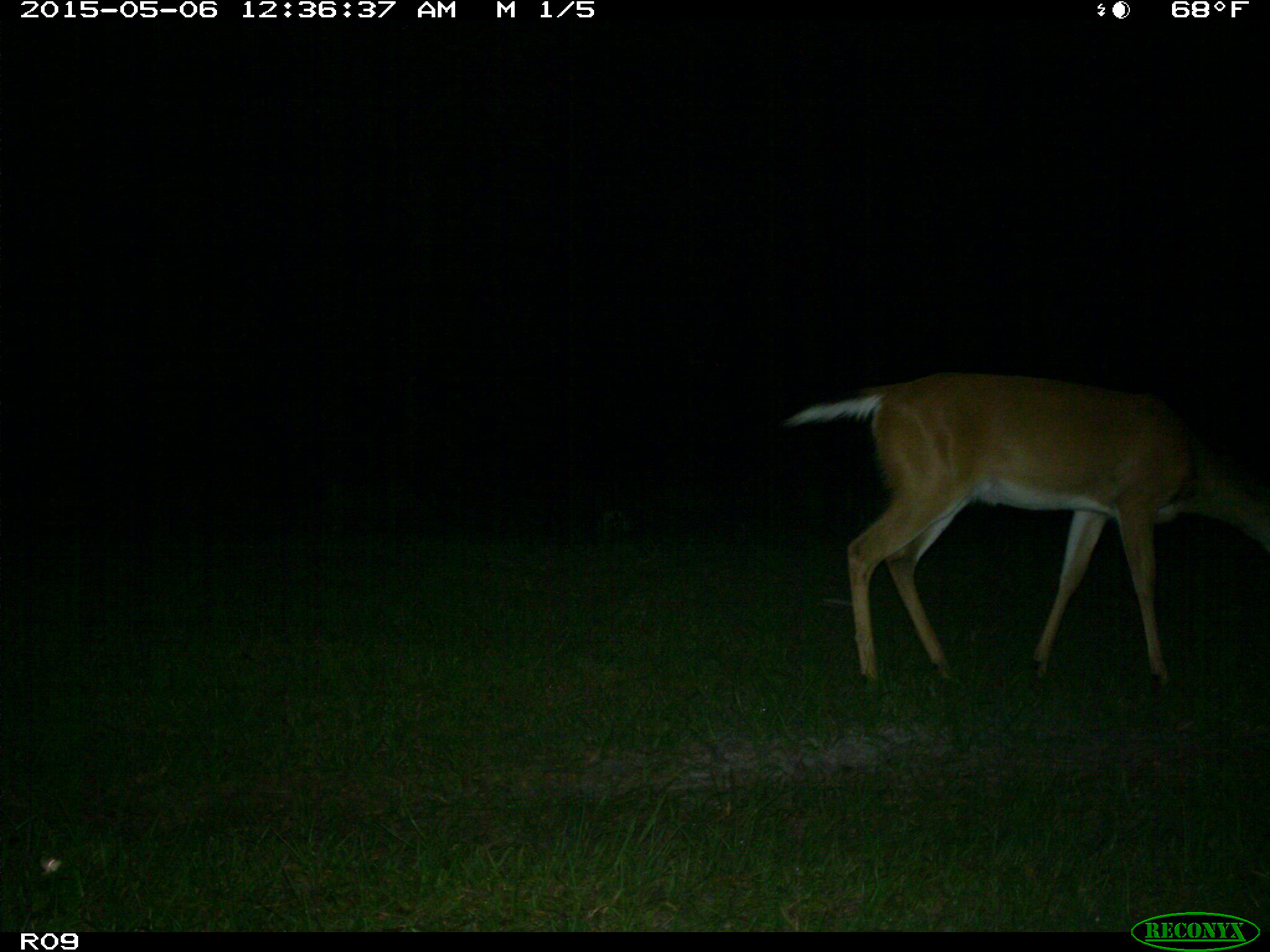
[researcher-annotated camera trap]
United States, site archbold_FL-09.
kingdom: Animalia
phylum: Chordata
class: Mammalia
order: Artiodactyla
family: Cervidae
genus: Odocoileus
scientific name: Odocoileus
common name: deer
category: unidentified deer